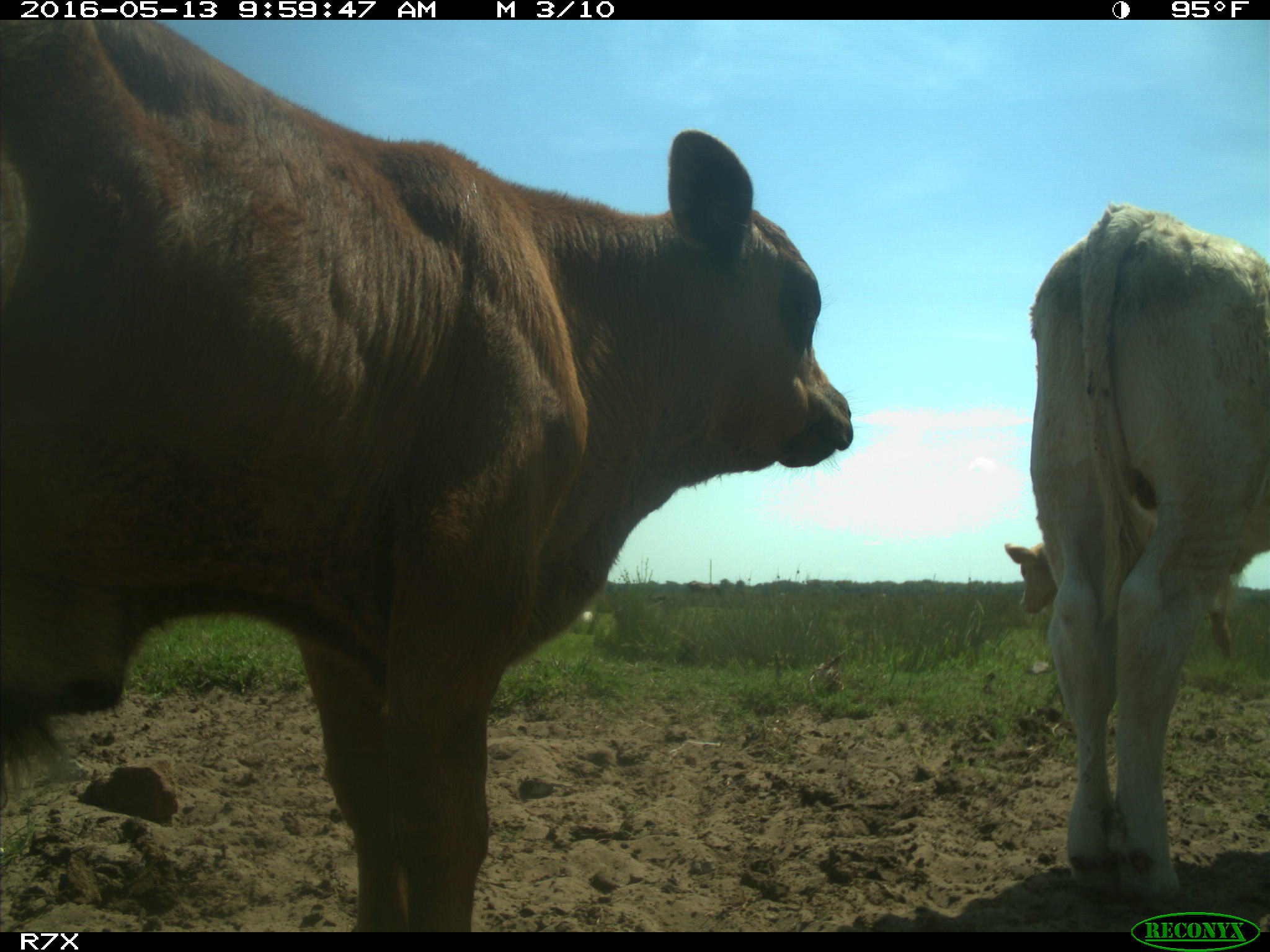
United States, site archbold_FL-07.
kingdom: Animalia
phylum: Chordata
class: Mammalia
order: Artiodactyla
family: Bovidae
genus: Bos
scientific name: Bos taurus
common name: domestic cow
Bos taurus (domestic cow).